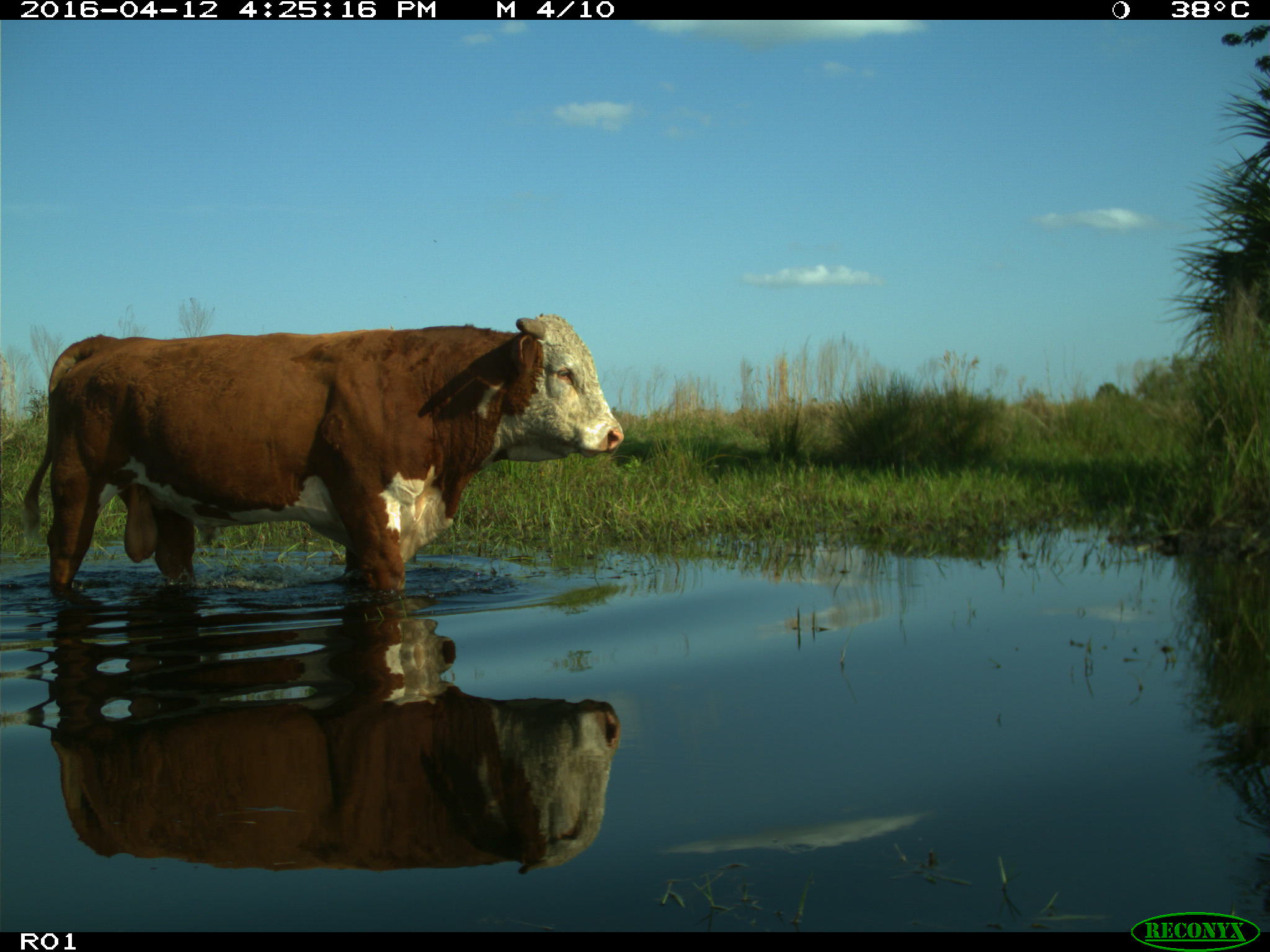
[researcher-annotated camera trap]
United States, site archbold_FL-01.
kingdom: Animalia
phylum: Chordata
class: Mammalia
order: Artiodactyla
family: Bovidae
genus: Bos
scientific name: Bos taurus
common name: domestic cow